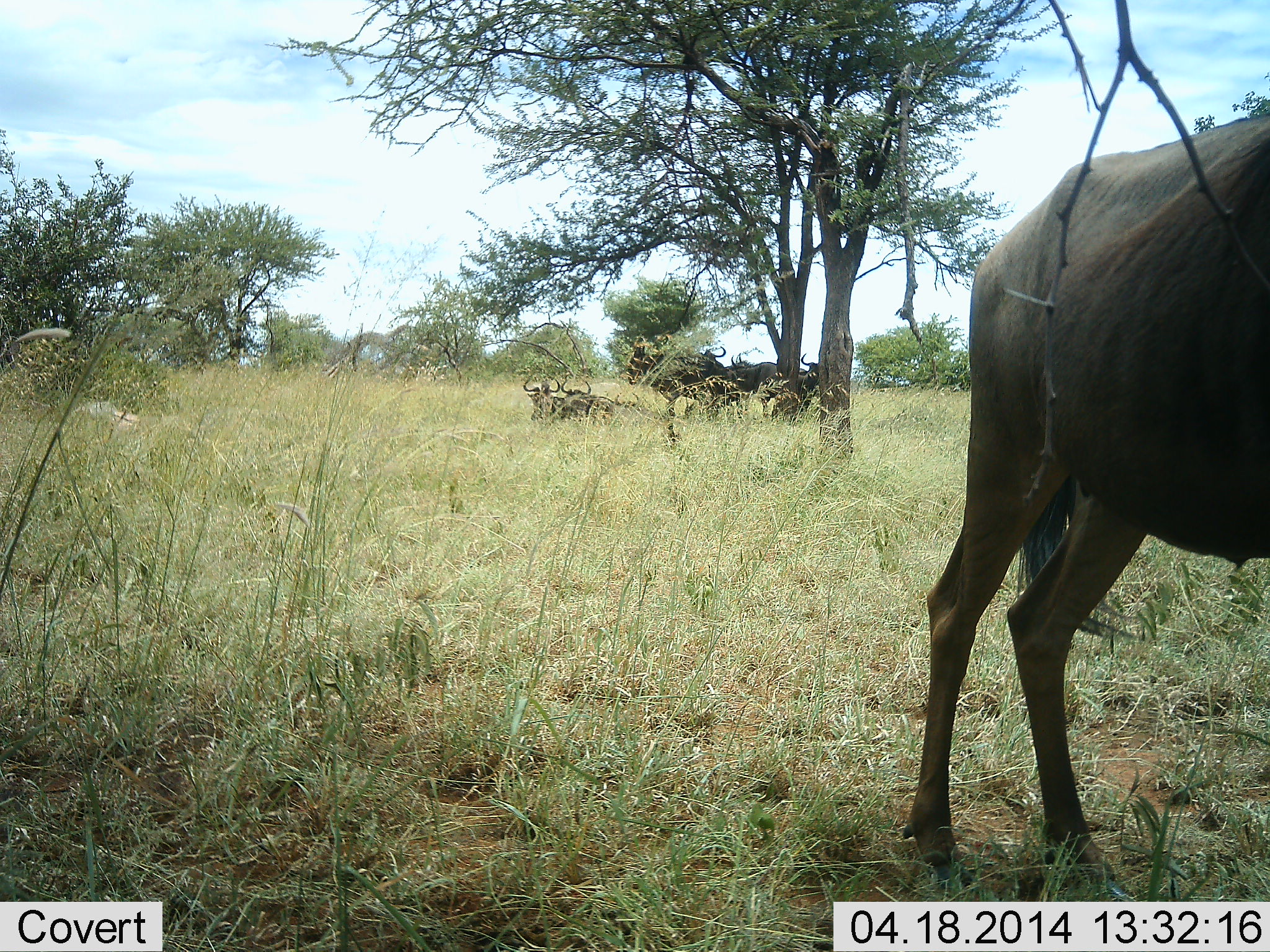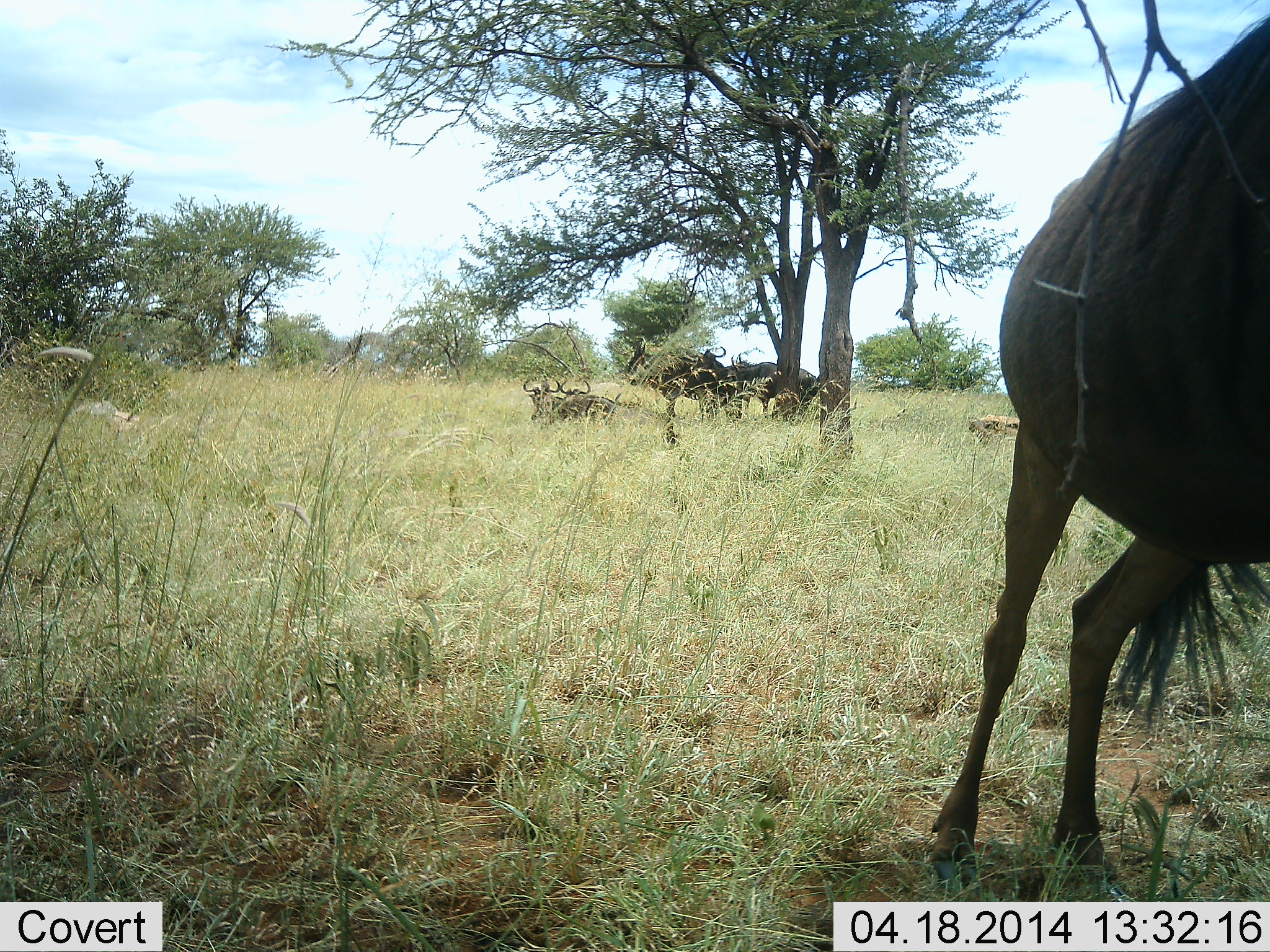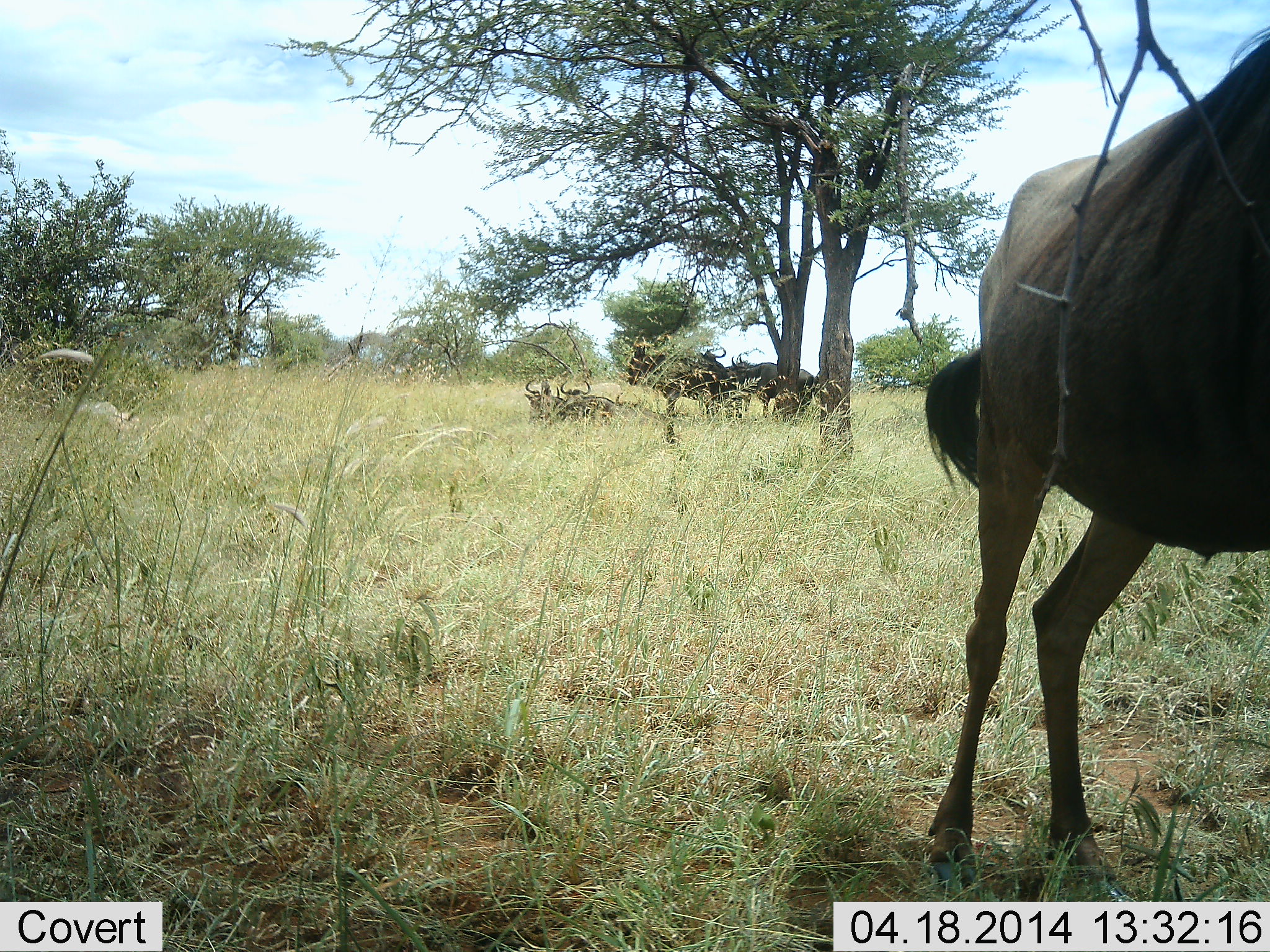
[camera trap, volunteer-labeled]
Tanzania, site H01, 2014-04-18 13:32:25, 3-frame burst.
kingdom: Animalia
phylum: Chordata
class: Mammalia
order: Artiodactyla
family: Bovidae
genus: Connochaetes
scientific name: Connochaetes taurinus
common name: blue wildebeest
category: wildebeest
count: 6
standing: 70%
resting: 90%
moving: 20%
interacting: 0%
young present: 0%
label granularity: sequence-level